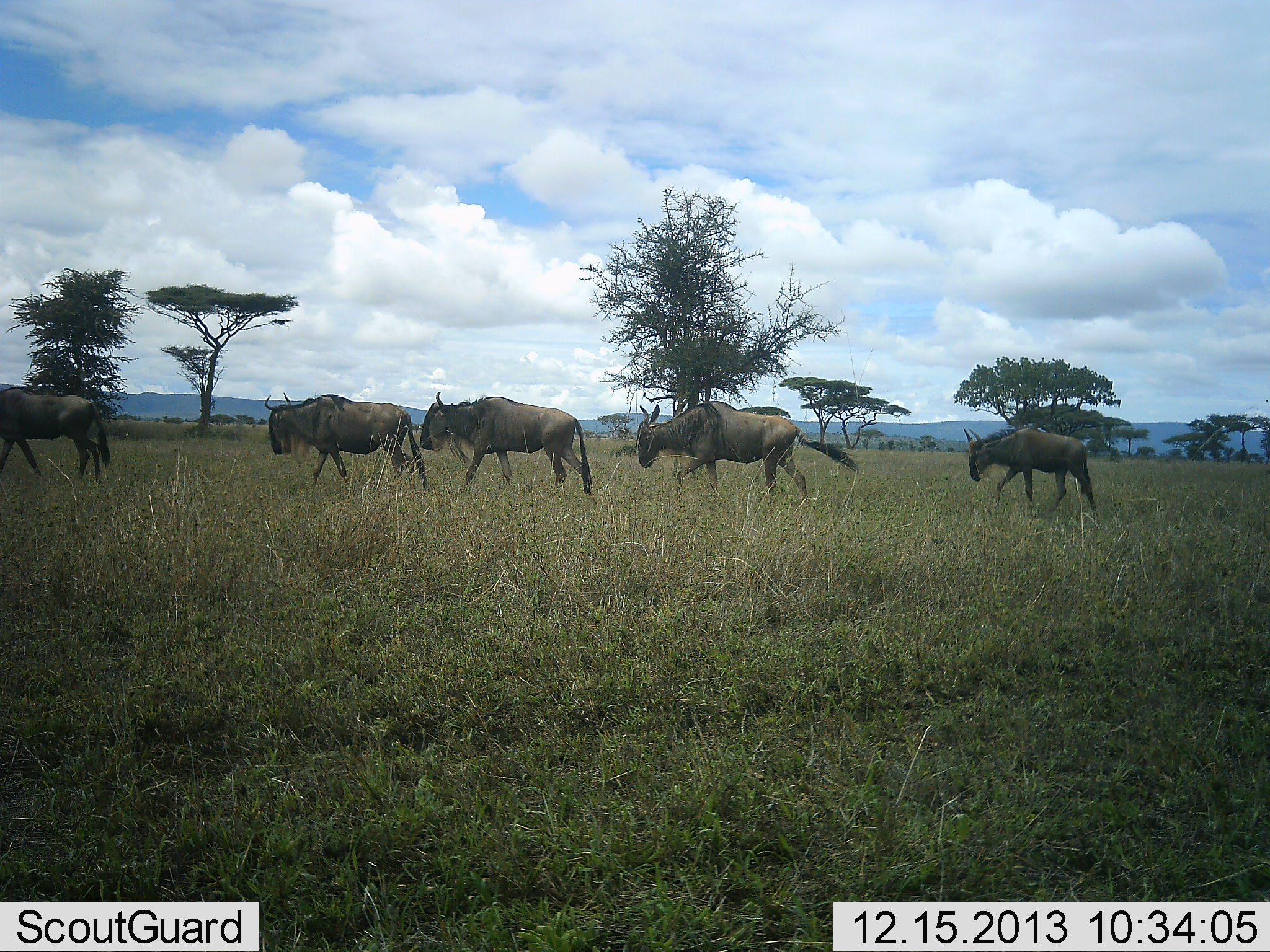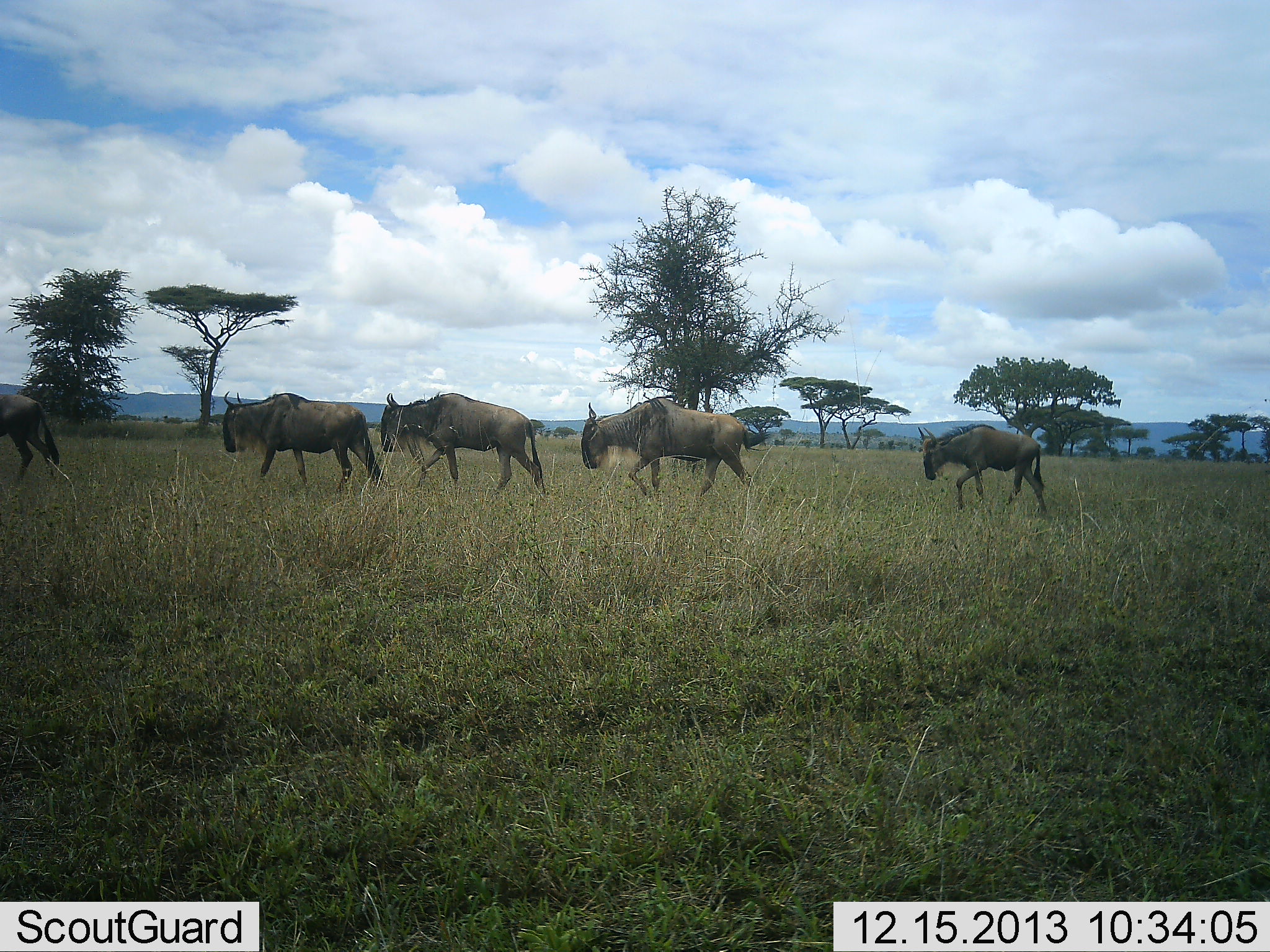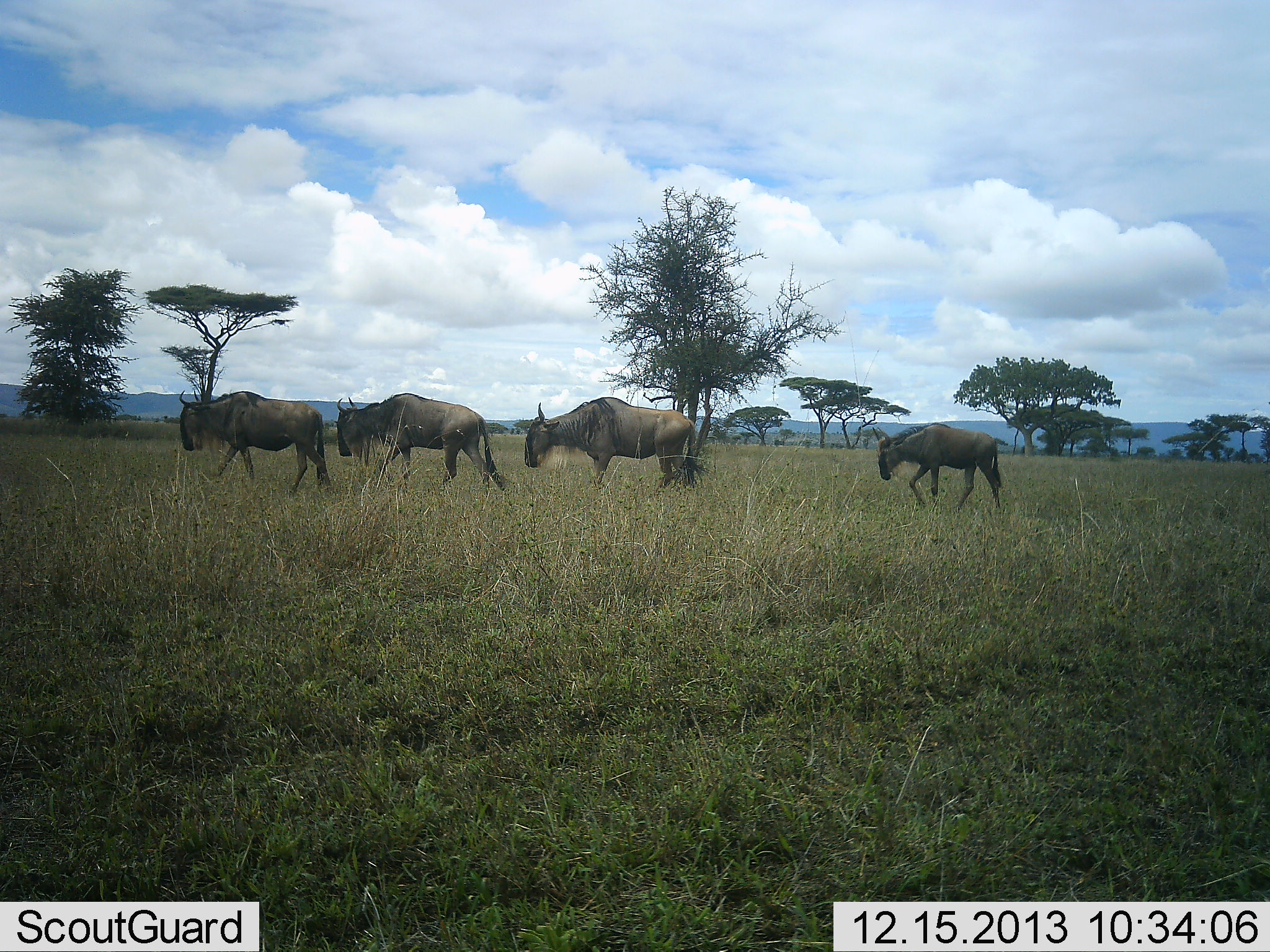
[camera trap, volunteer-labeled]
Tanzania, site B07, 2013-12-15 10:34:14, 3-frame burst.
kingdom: Animalia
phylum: Chordata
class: Mammalia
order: Artiodactyla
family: Bovidae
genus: Connochaetes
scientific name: Connochaetes taurinus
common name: blue wildebeest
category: wildebeest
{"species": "wildebeest (blue wildebeest) (Connochaetes taurinus)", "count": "5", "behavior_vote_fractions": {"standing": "0%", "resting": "0%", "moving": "100%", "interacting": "0%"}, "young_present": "20%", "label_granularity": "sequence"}